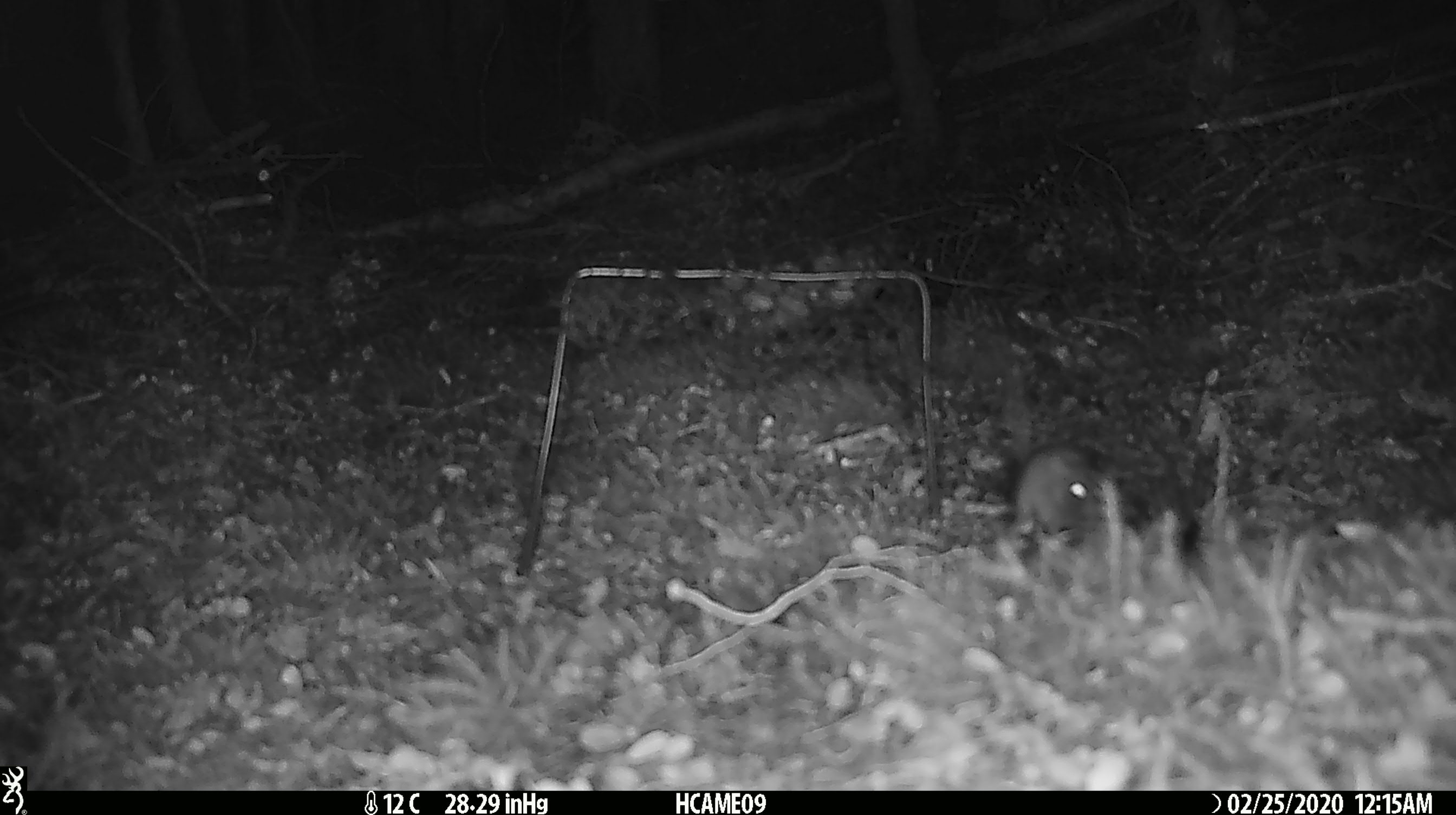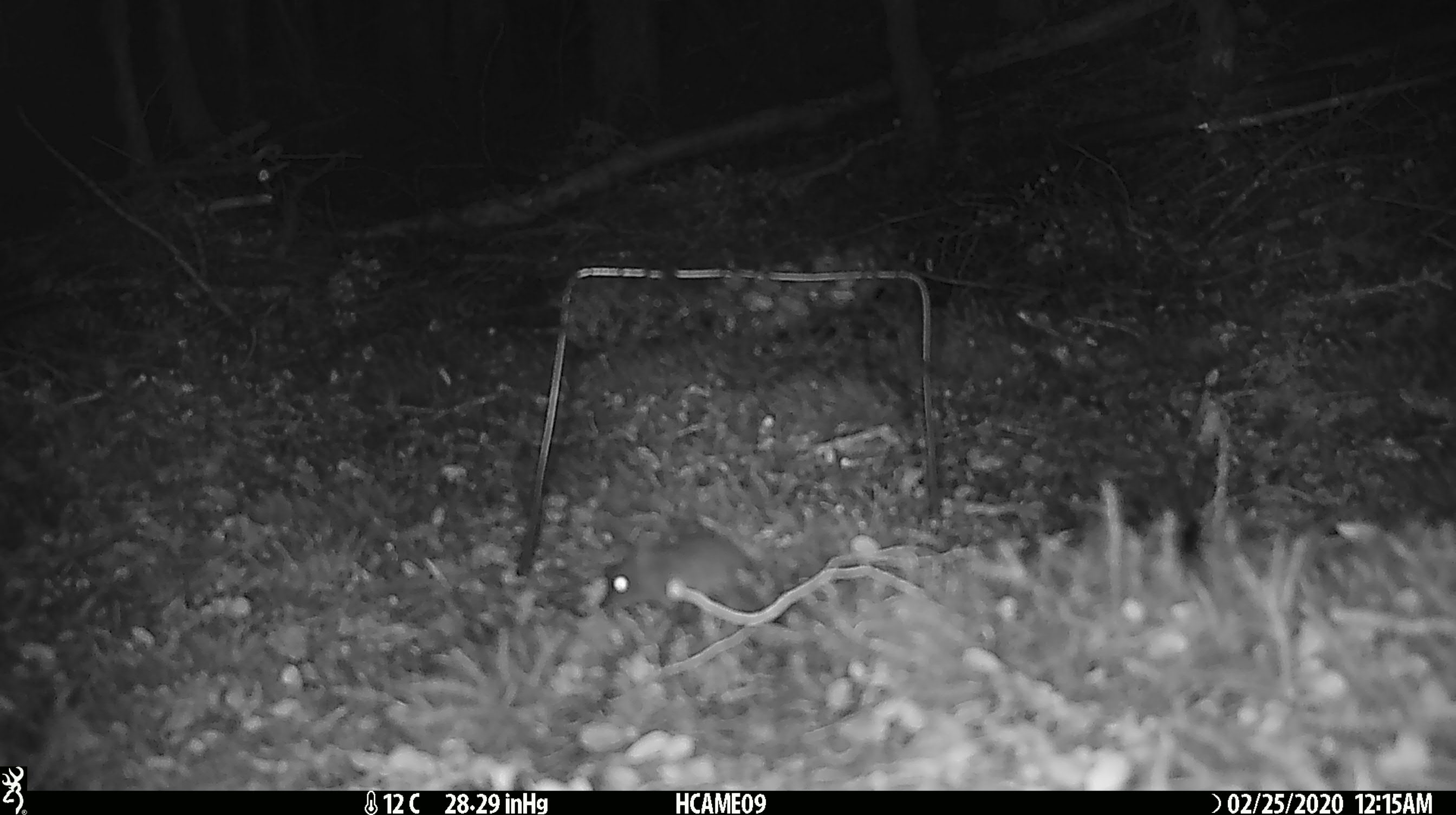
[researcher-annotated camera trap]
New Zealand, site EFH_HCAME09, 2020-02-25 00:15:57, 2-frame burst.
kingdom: Animalia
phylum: Chordata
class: Mammalia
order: Rodentia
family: Muridae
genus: Mus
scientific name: Mus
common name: mouse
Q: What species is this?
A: Mouse (Mus).